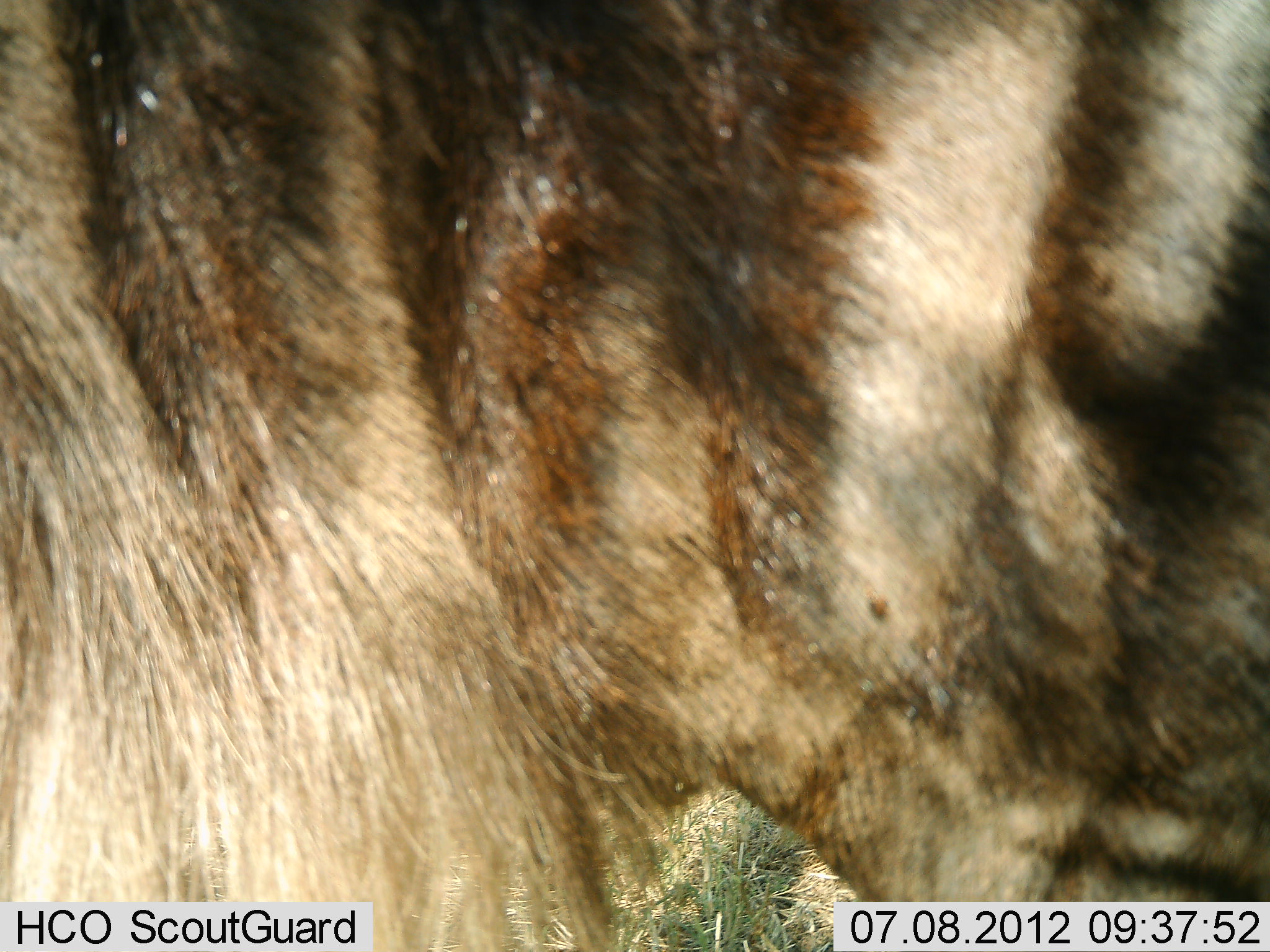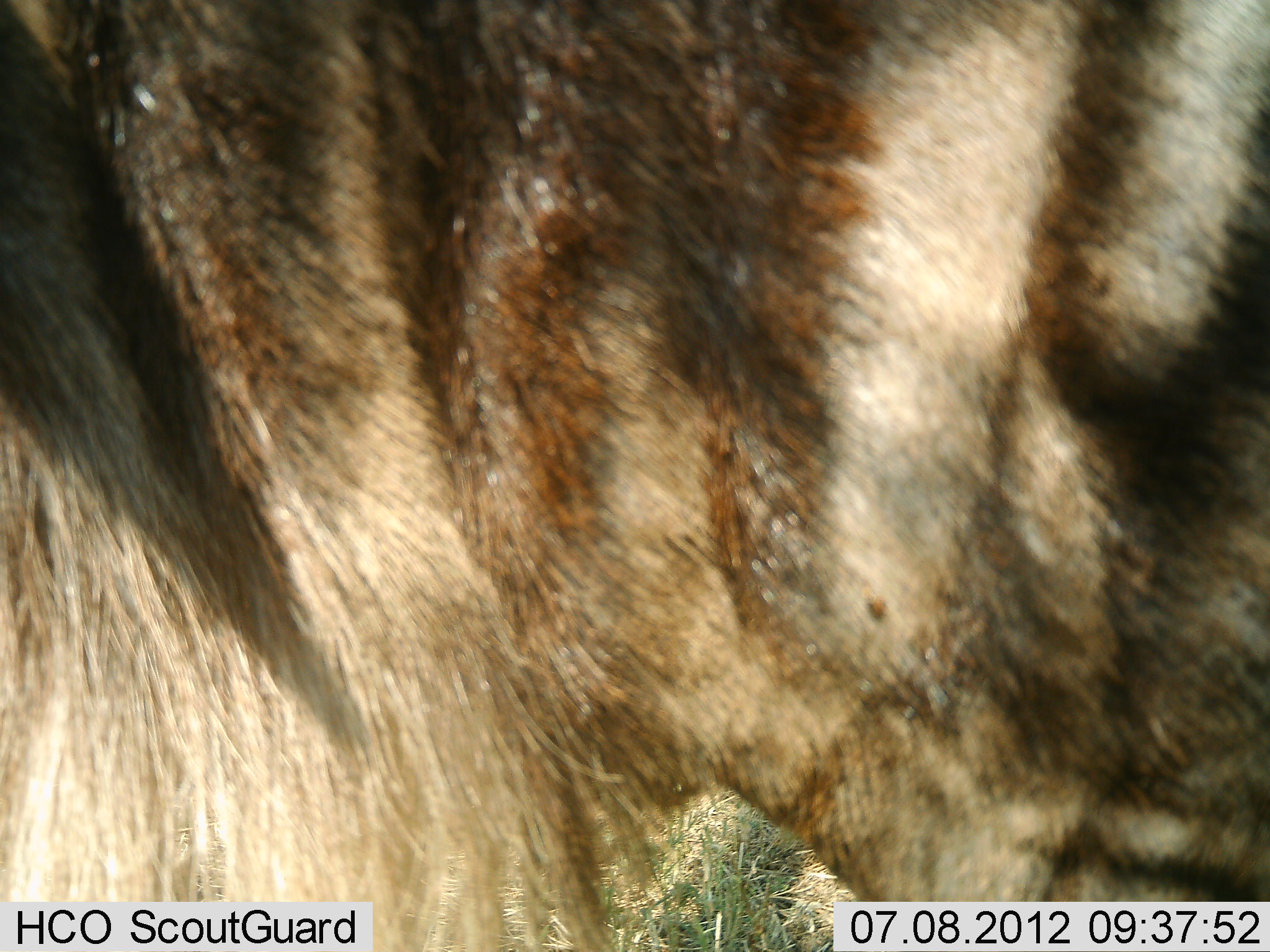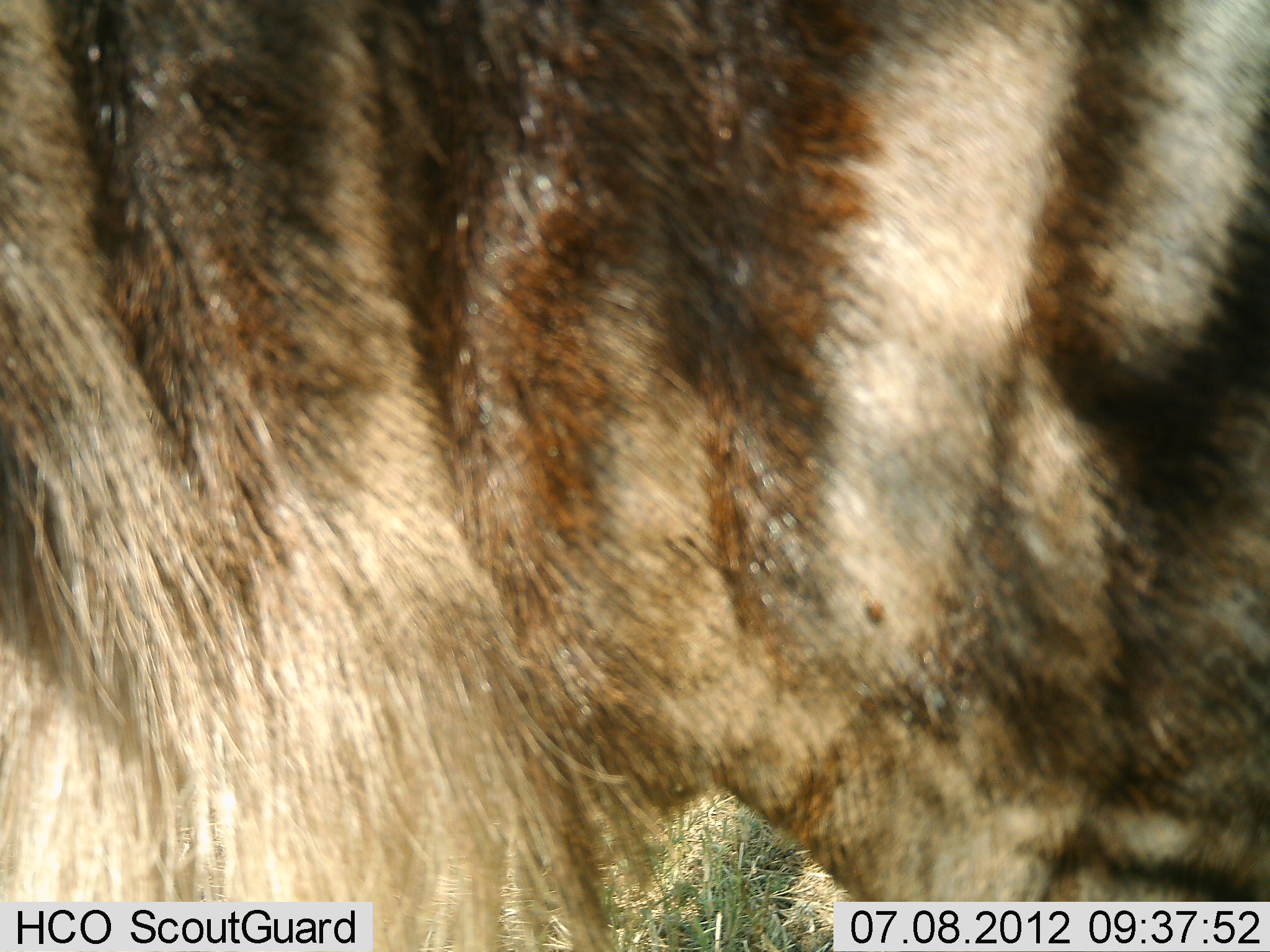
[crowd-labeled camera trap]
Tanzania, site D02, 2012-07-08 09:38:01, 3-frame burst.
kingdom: Animalia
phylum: Chordata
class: Mammalia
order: Artiodactyla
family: Bovidae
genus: Connochaetes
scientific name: Connochaetes taurinus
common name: blue wildebeest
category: wildebeest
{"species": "wildebeest (blue wildebeest) (Connochaetes taurinus)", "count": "1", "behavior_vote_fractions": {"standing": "100%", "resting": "0%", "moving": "0%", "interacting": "0%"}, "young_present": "0%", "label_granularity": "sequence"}